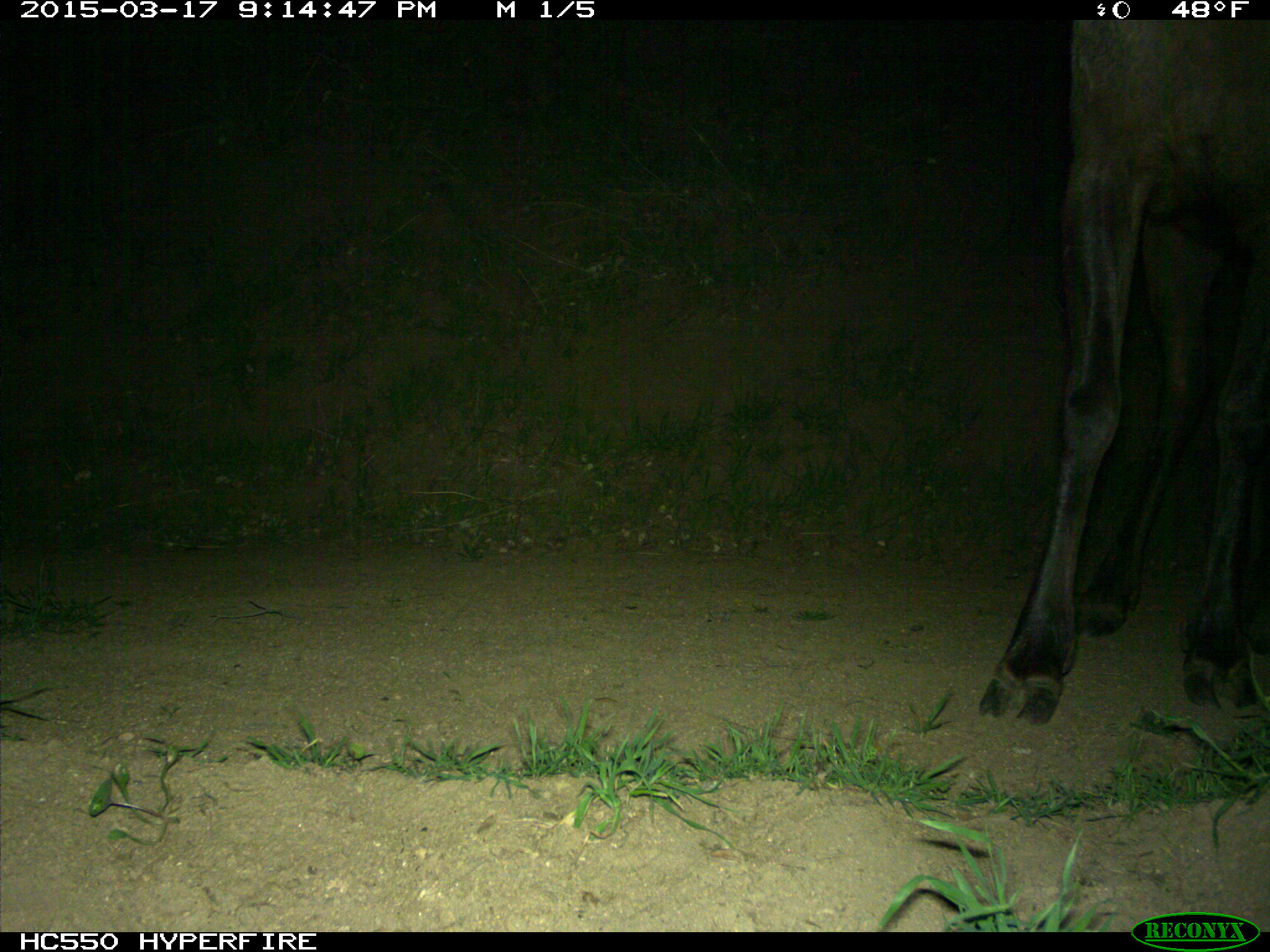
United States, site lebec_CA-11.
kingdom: Animalia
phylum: Chordata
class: Mammalia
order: Artiodactyla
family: Cervidae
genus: Cervus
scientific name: Cervus canadensis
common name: elk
Cervus canadensis (elk).